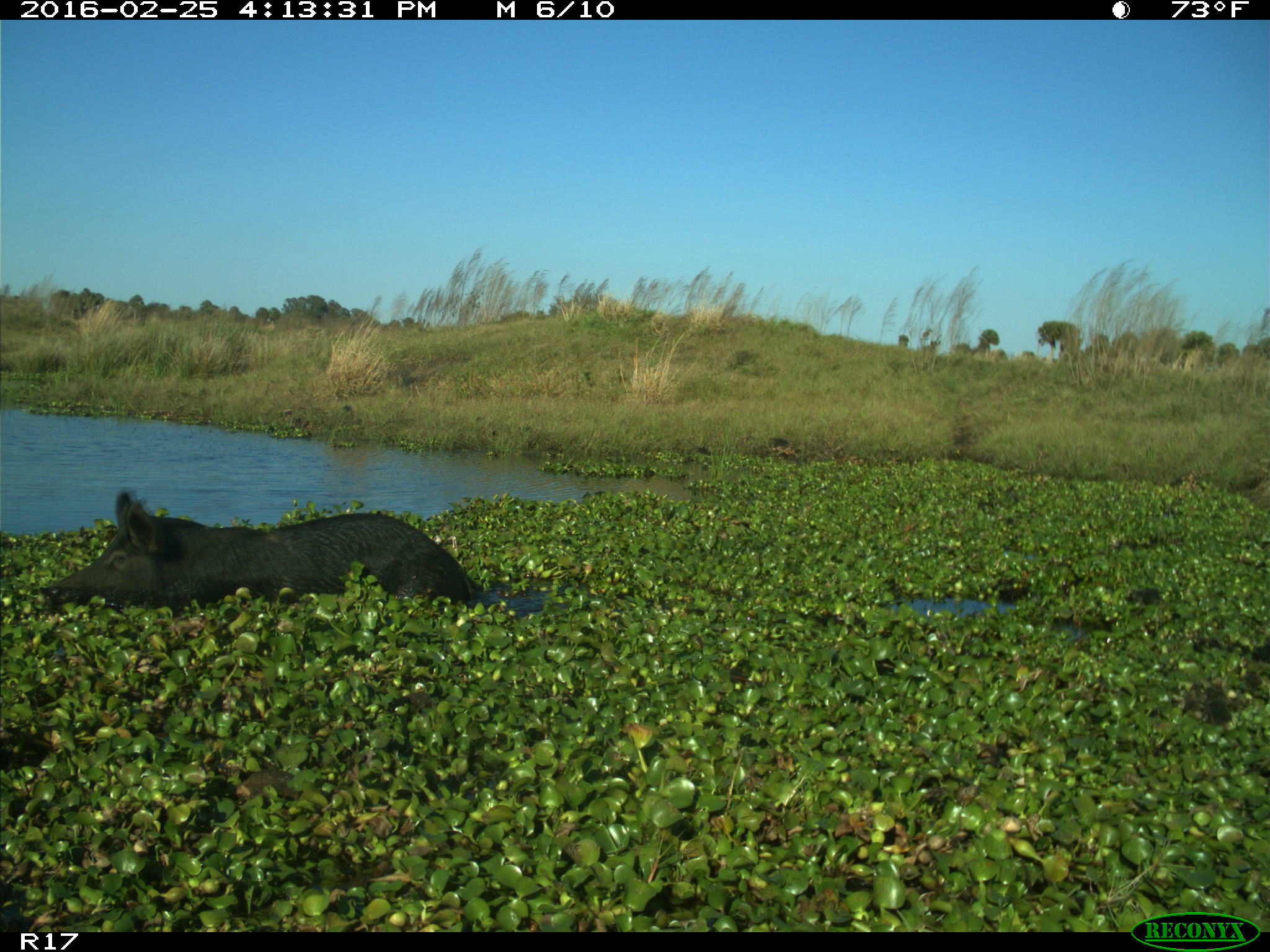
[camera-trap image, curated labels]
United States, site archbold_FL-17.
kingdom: Animalia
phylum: Chordata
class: Mammalia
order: Artiodactyla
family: Suidae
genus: Sus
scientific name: Sus scrofa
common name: wild boar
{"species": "Sus scrofa (wild boar)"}